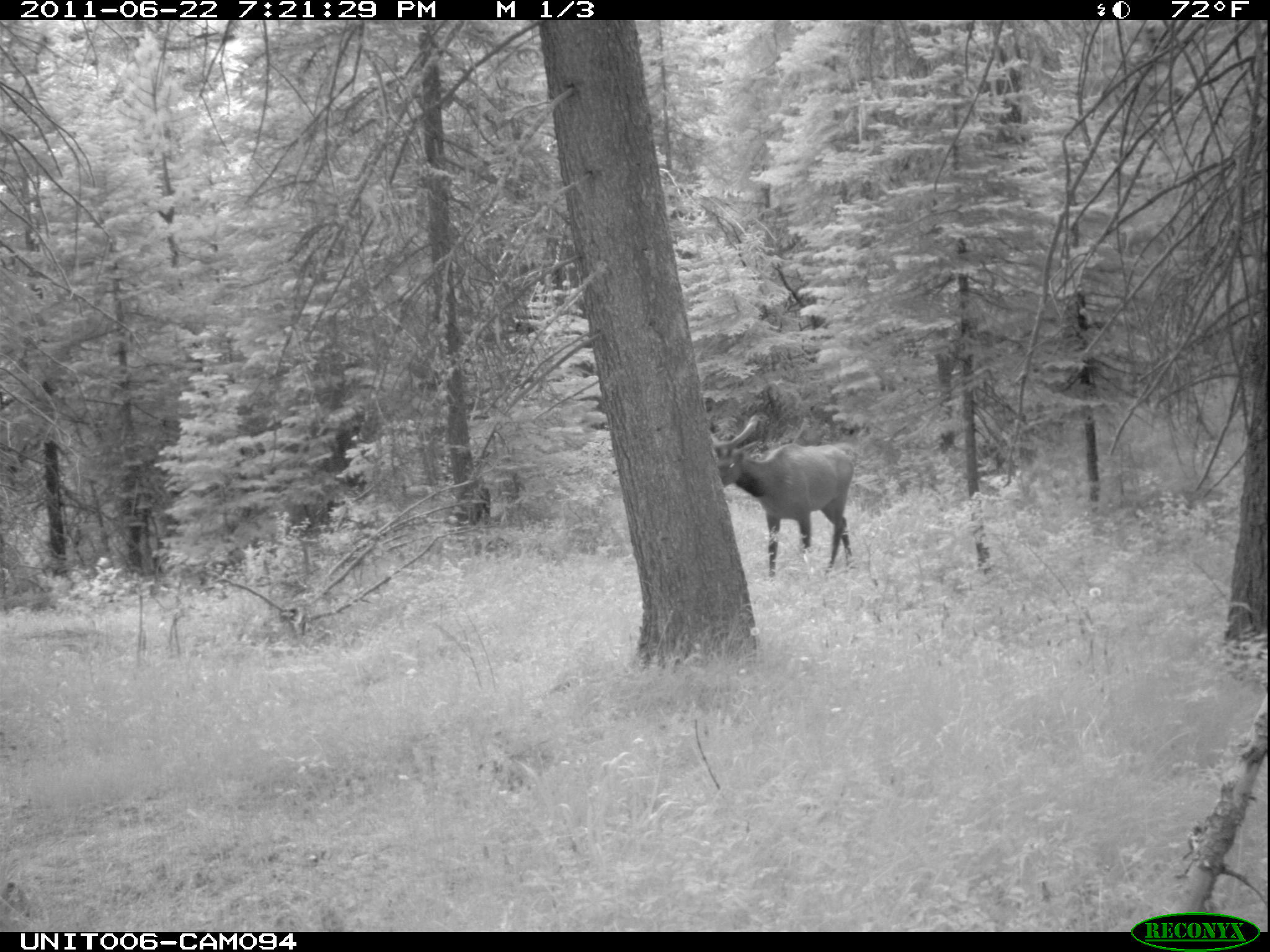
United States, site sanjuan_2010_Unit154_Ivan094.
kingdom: Animalia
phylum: Chordata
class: Mammalia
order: Artiodactyla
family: Cervidae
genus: Cervus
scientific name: Cervus elaphus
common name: red deer